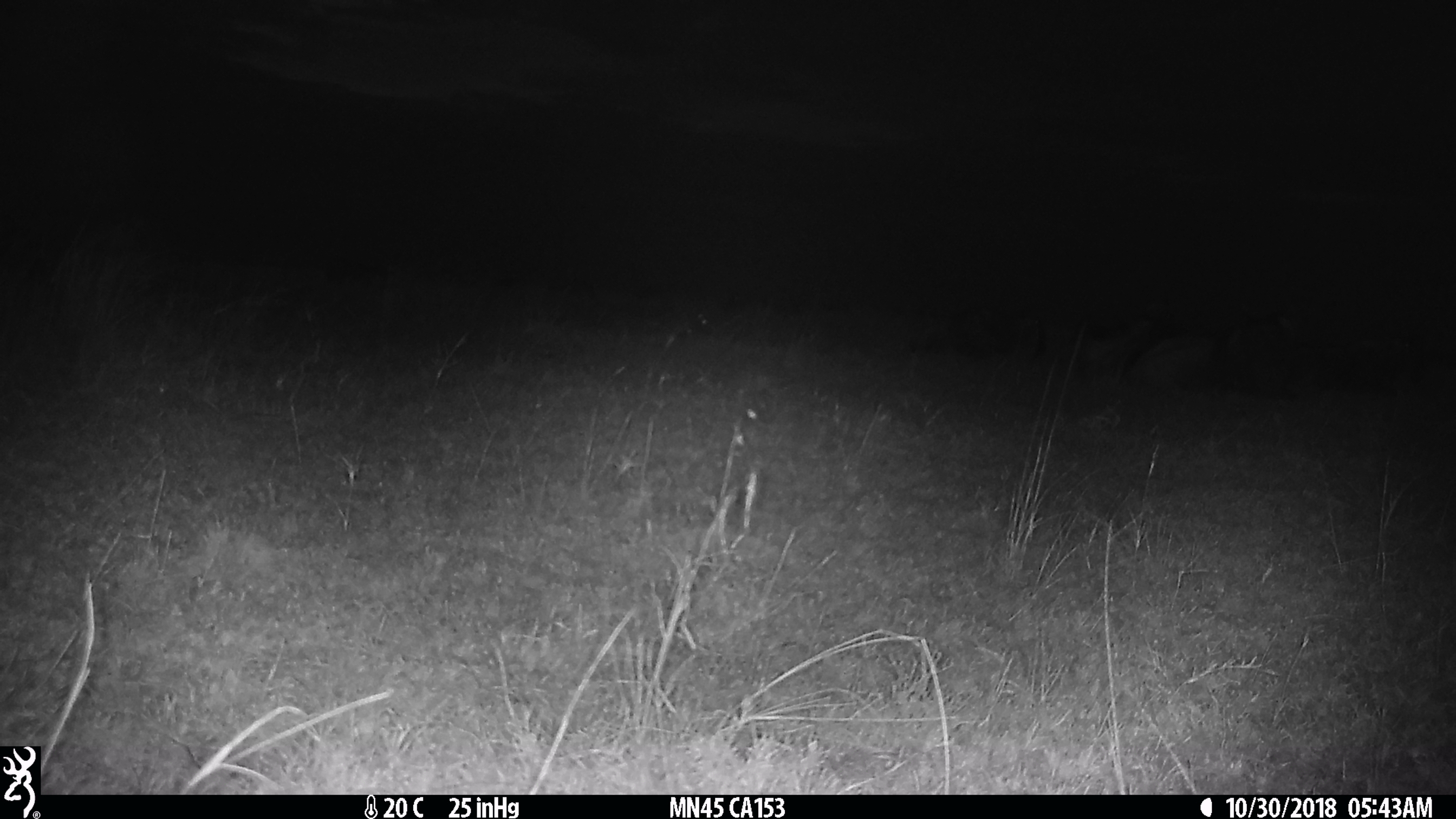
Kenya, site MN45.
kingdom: Animalia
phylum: Chordata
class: Mammalia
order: Artiodactyla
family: Bovidae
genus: Connochaetes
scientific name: Connochaetes taurinus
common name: blue wildebeest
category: wildebeest